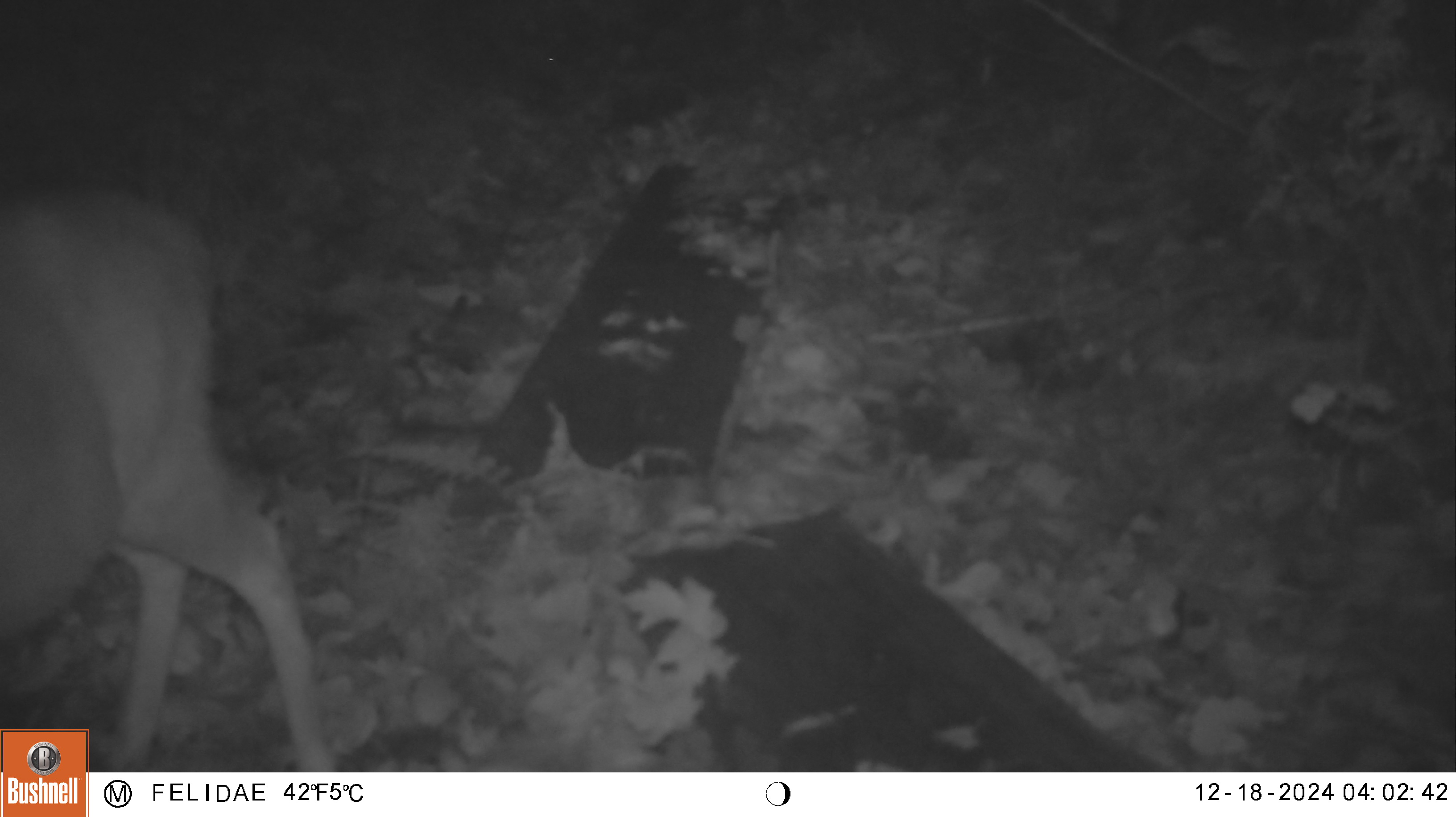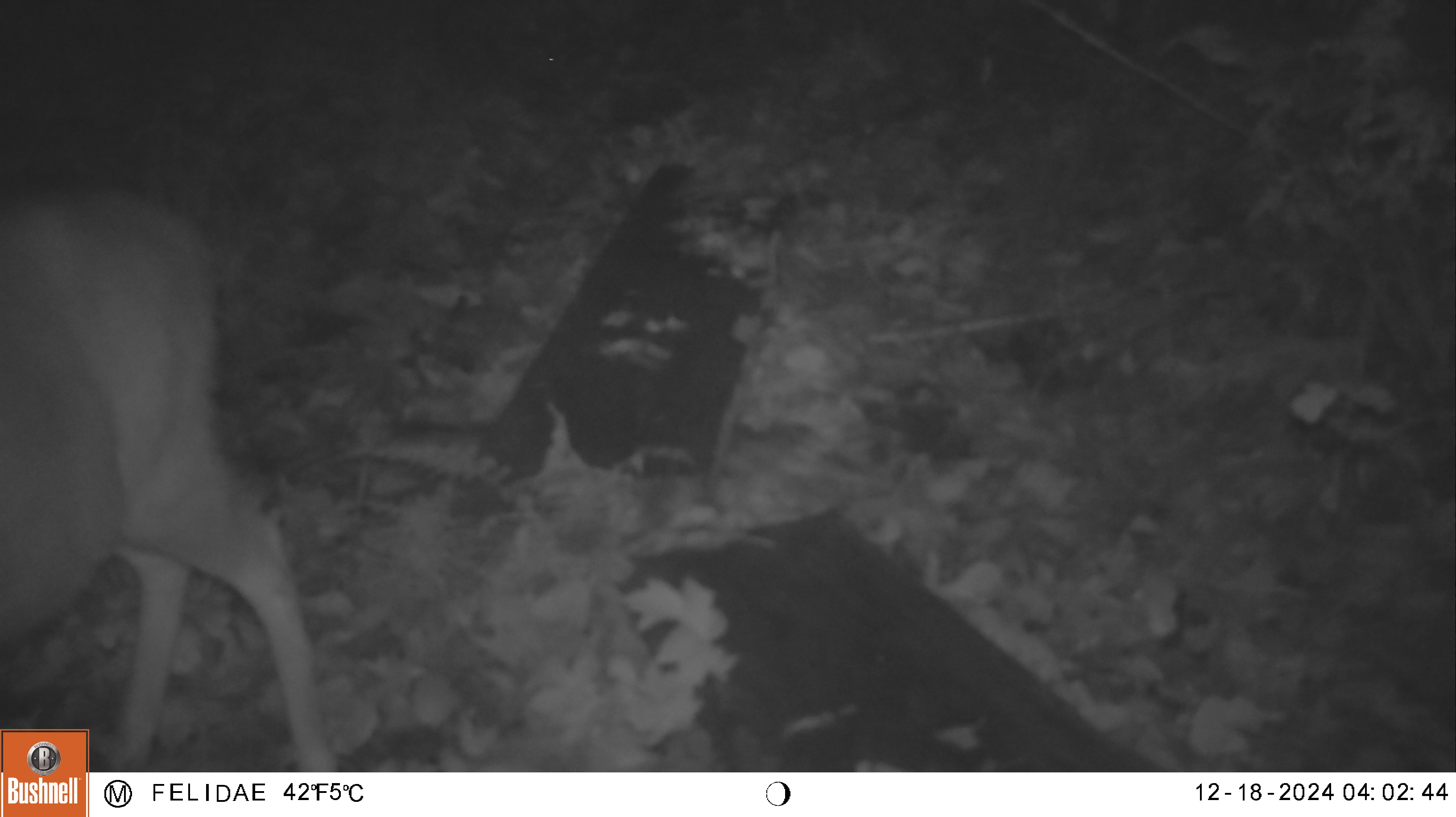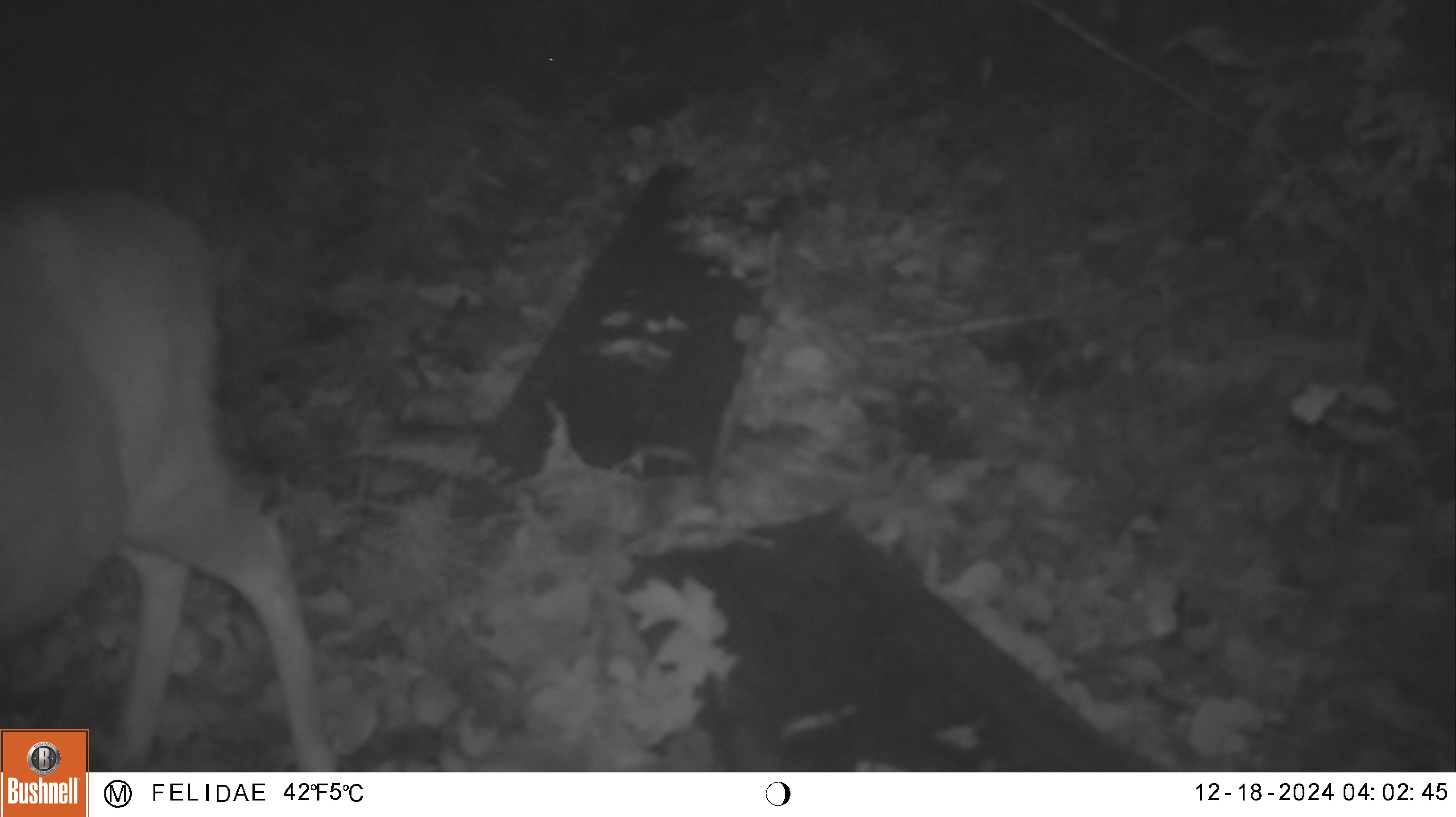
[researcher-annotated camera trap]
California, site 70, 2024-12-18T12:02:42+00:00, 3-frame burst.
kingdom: Animalia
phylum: Chordata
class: Mammalia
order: Artiodactyla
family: Cervidae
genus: Odocoileus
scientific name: Odocoileus hemionus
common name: mule deer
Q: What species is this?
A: Mule deer (Odocoileus hemionus).